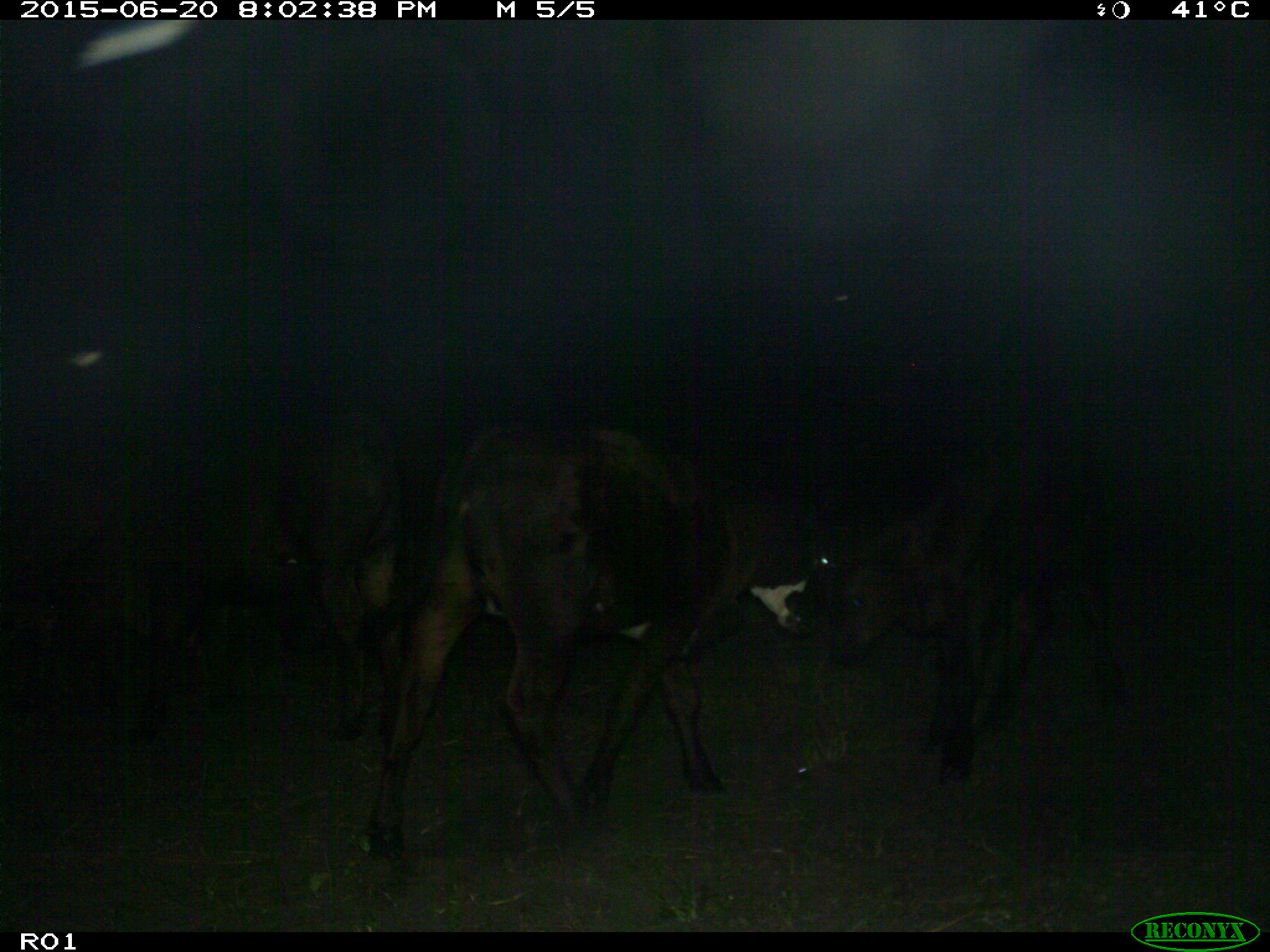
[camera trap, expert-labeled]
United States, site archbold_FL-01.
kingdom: Animalia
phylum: Chordata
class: Mammalia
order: Artiodactyla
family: Bovidae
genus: Bos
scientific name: Bos taurus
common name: domestic cow